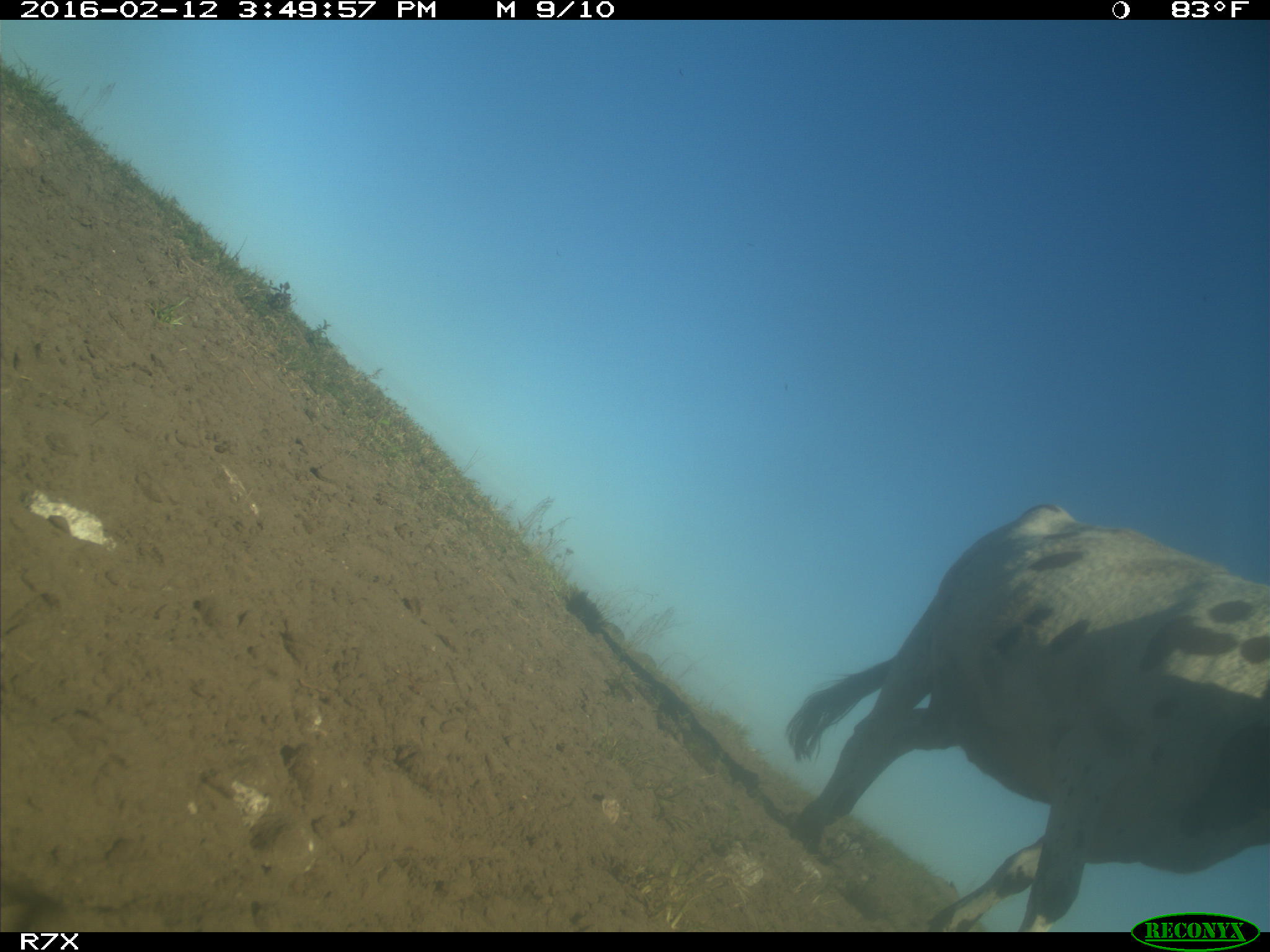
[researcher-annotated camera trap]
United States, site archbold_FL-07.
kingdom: Animalia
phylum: Chordata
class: Mammalia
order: Artiodactyla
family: Bovidae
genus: Bos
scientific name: Bos taurus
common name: domestic cow